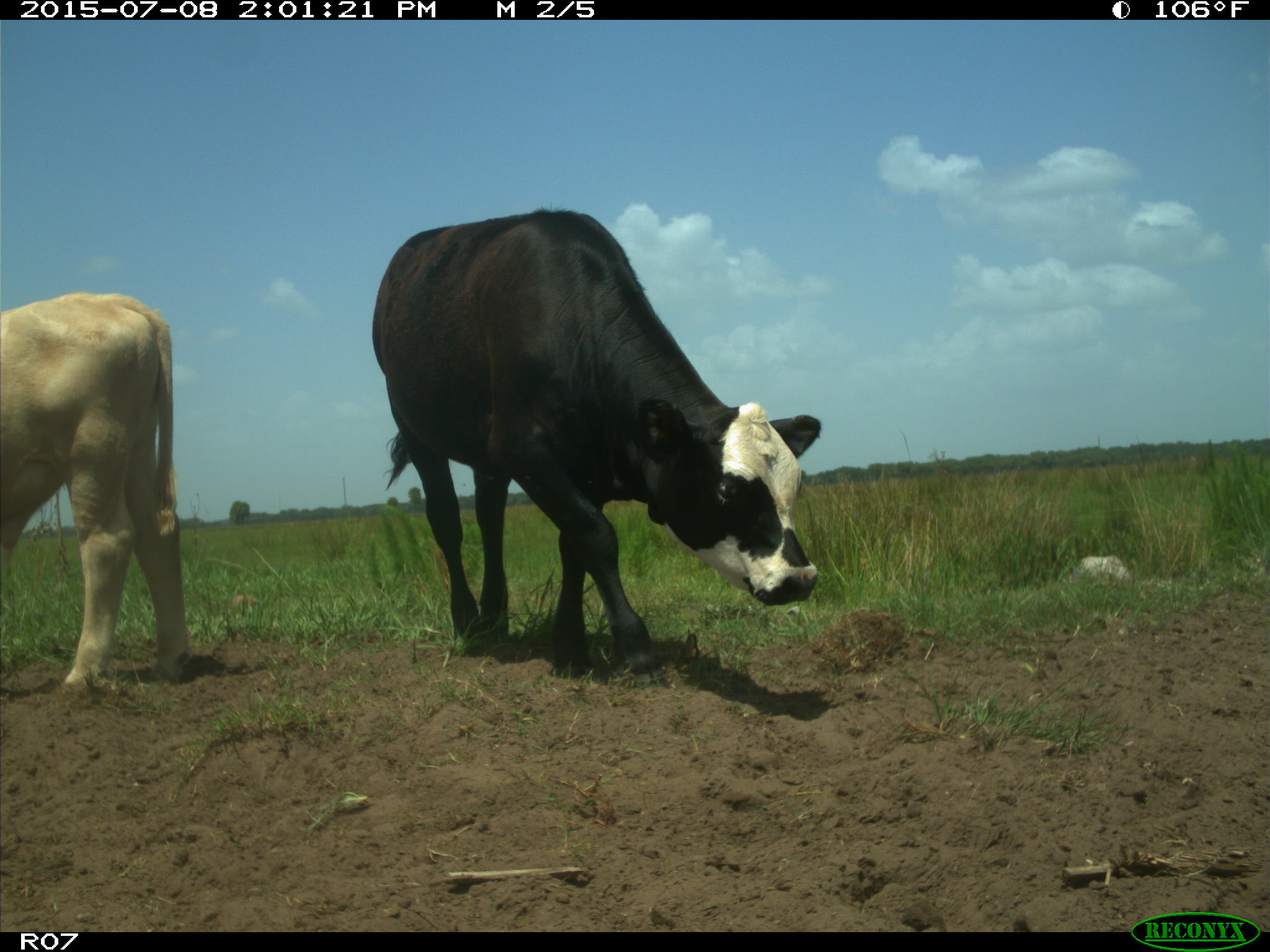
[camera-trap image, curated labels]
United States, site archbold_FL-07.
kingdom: Animalia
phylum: Chordata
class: Mammalia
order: Artiodactyla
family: Bovidae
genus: Bos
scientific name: Bos taurus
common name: domestic cow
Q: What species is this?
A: Bos taurus (domestic cow).